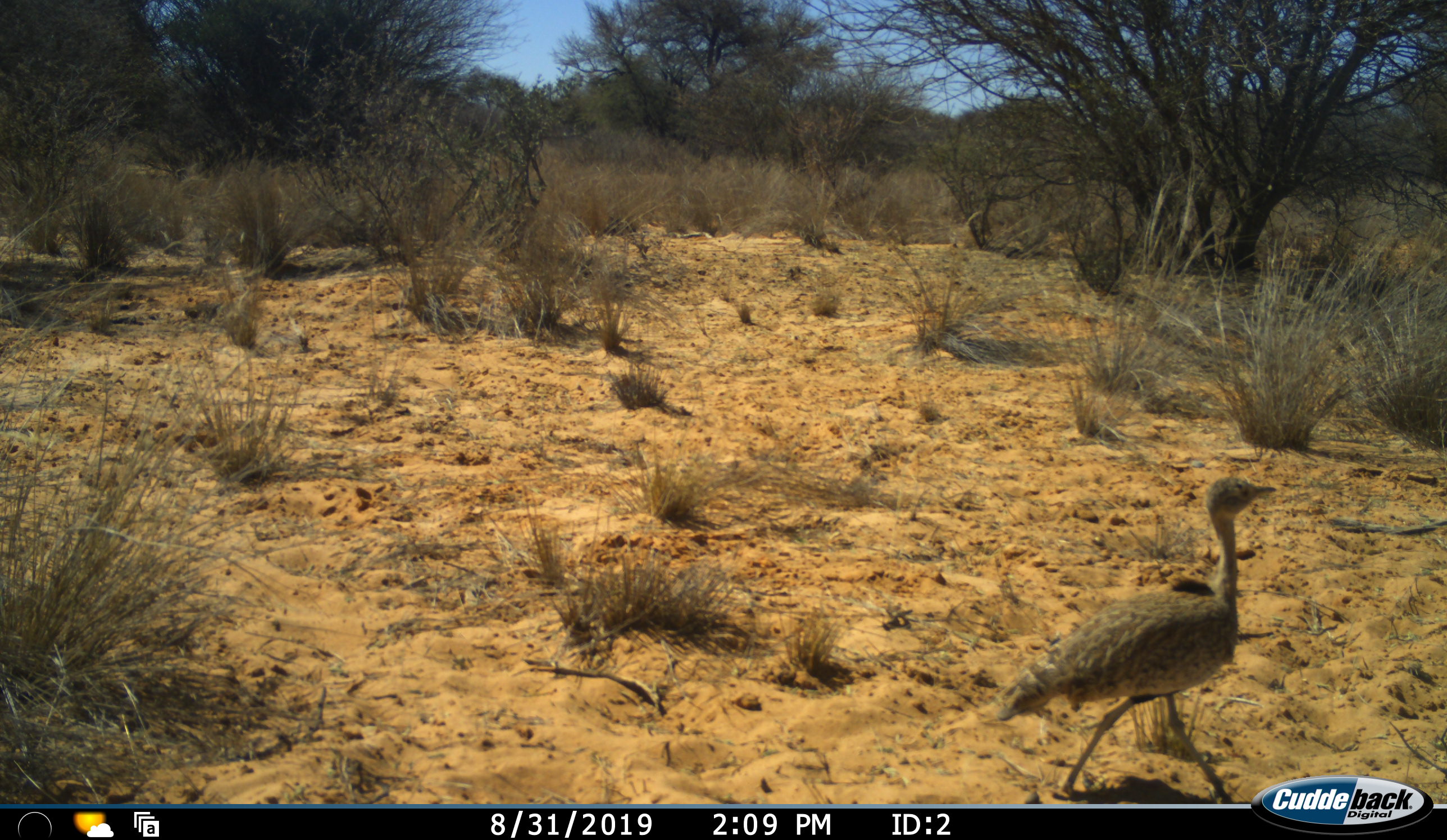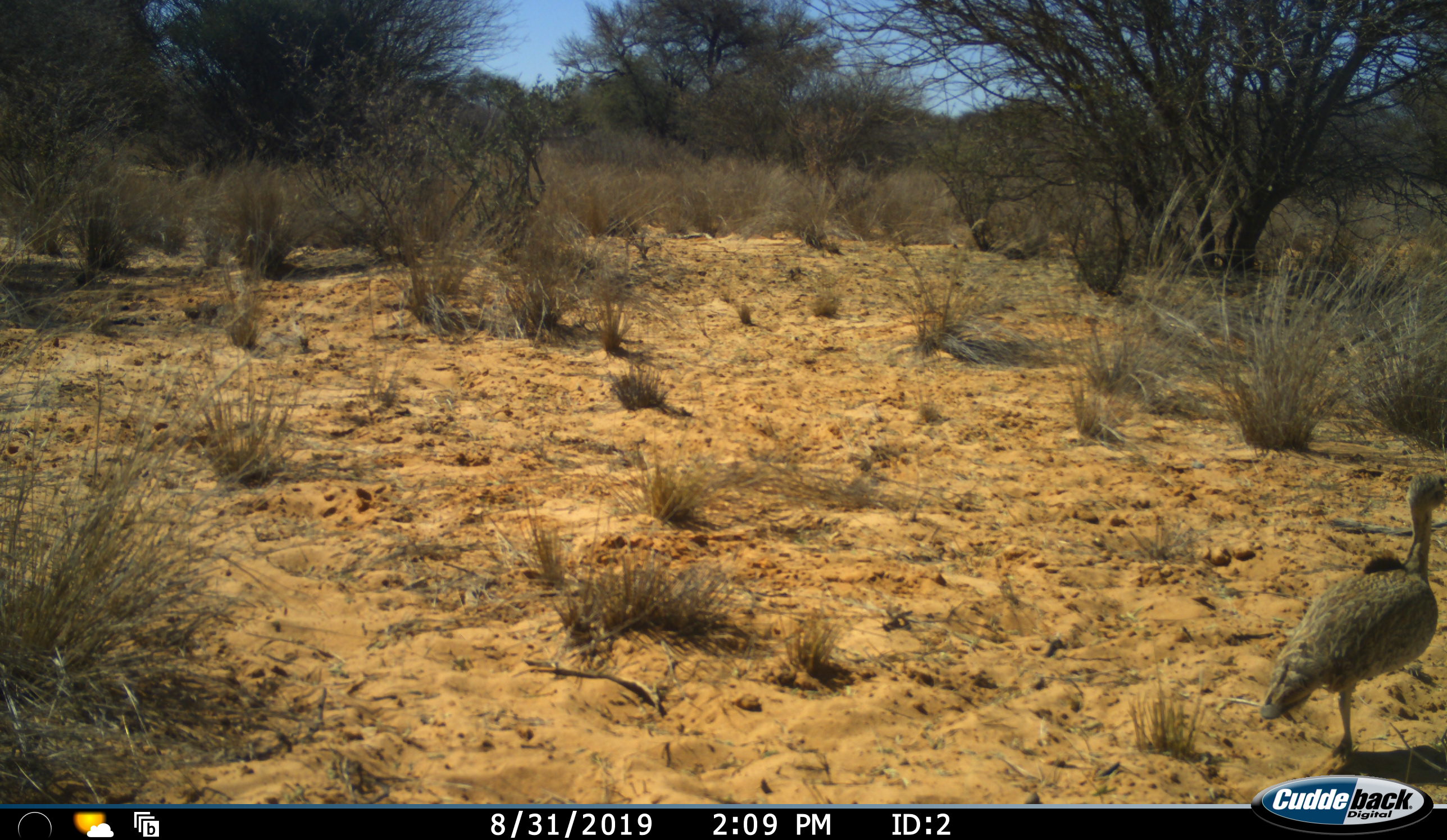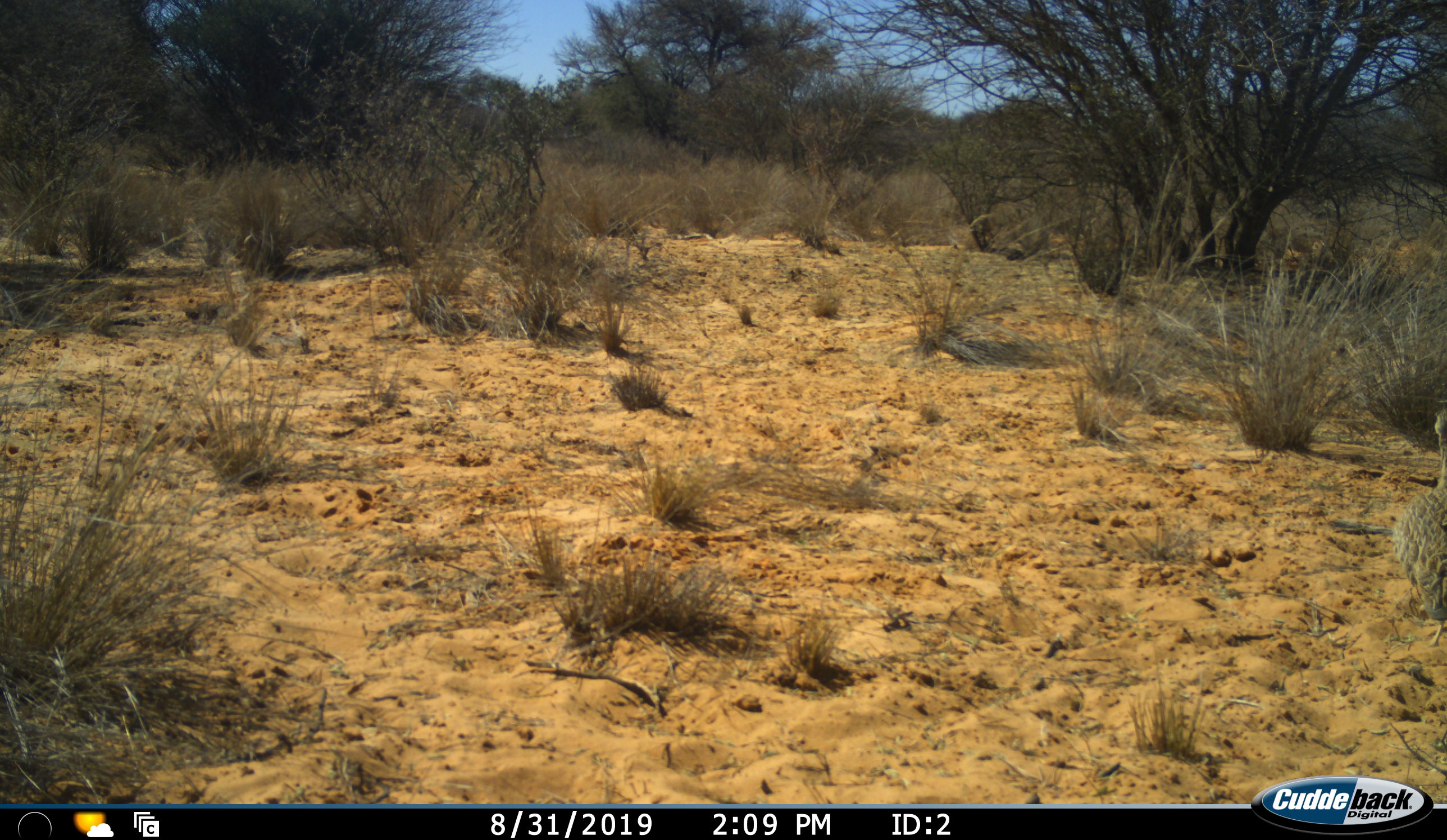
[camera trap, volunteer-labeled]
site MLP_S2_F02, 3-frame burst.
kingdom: Animalia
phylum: Chordata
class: Aves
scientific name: Aves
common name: bird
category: birdother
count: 1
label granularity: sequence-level